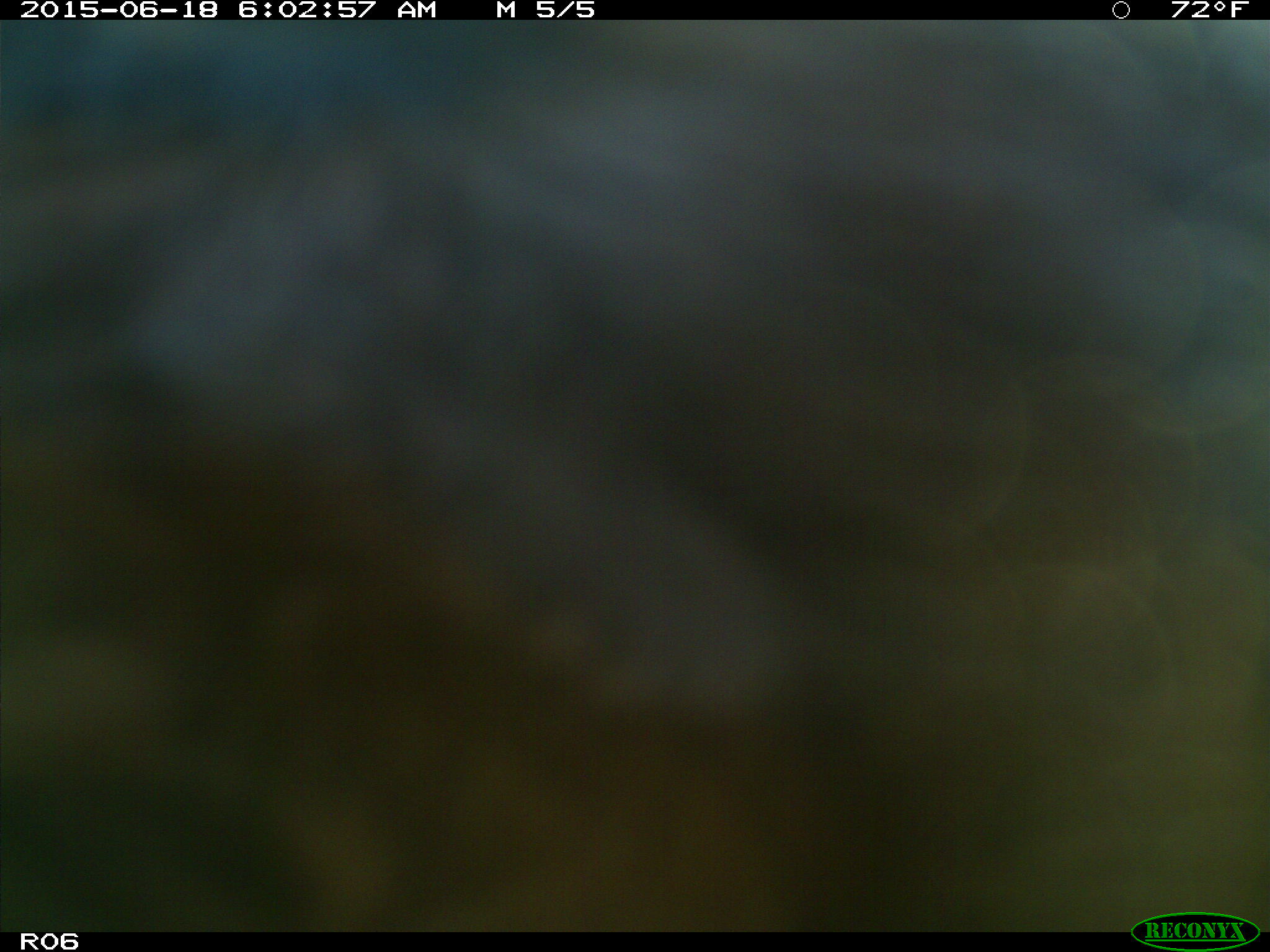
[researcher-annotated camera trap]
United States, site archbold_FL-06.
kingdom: Animalia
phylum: Chordata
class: Mammalia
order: Artiodactyla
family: Bovidae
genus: Bos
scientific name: Bos taurus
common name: domestic cow